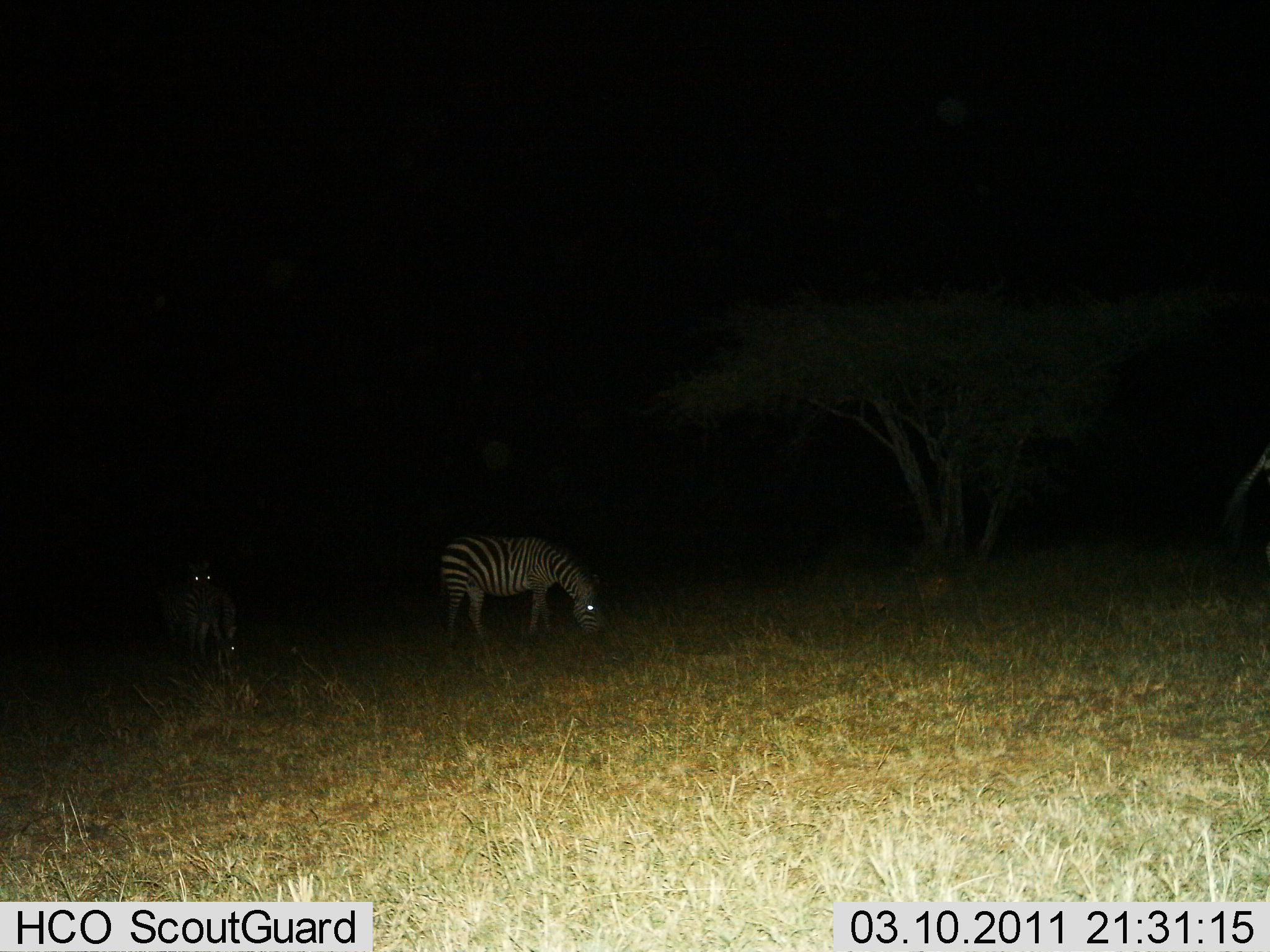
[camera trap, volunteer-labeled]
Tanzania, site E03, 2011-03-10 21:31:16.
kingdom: Animalia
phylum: Chordata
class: Mammalia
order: Perissodactyla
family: Equidae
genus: Equus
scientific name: Equus quagga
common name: plains zebra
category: zebra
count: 3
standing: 46%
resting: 8%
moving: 0%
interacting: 0%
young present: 0%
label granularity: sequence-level